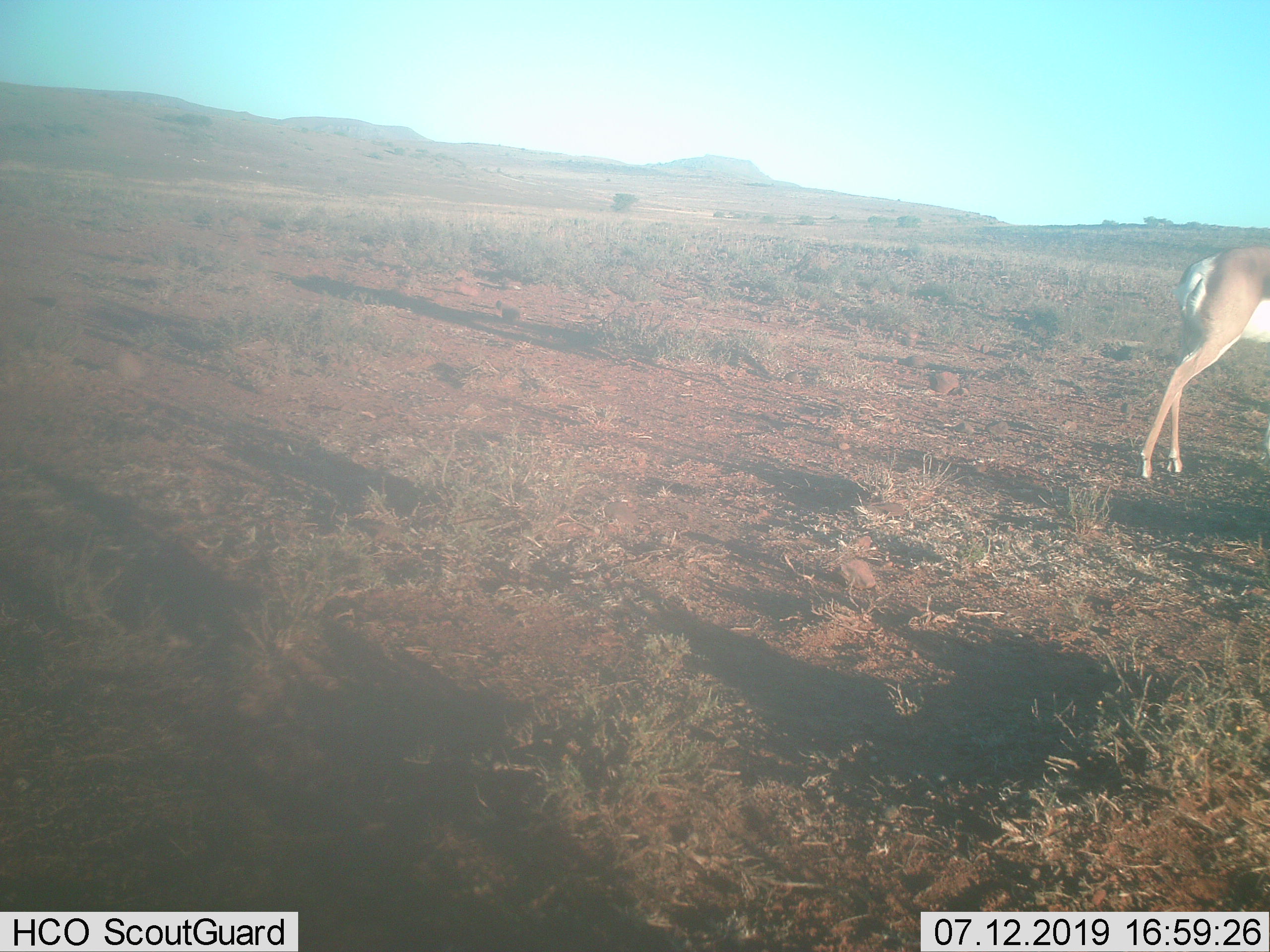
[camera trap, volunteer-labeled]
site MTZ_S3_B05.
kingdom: Animalia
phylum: Chordata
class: Mammalia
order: Artiodactyla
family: Bovidae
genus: Antidorcas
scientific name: Antidorcas marsupialis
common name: springbok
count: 1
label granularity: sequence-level